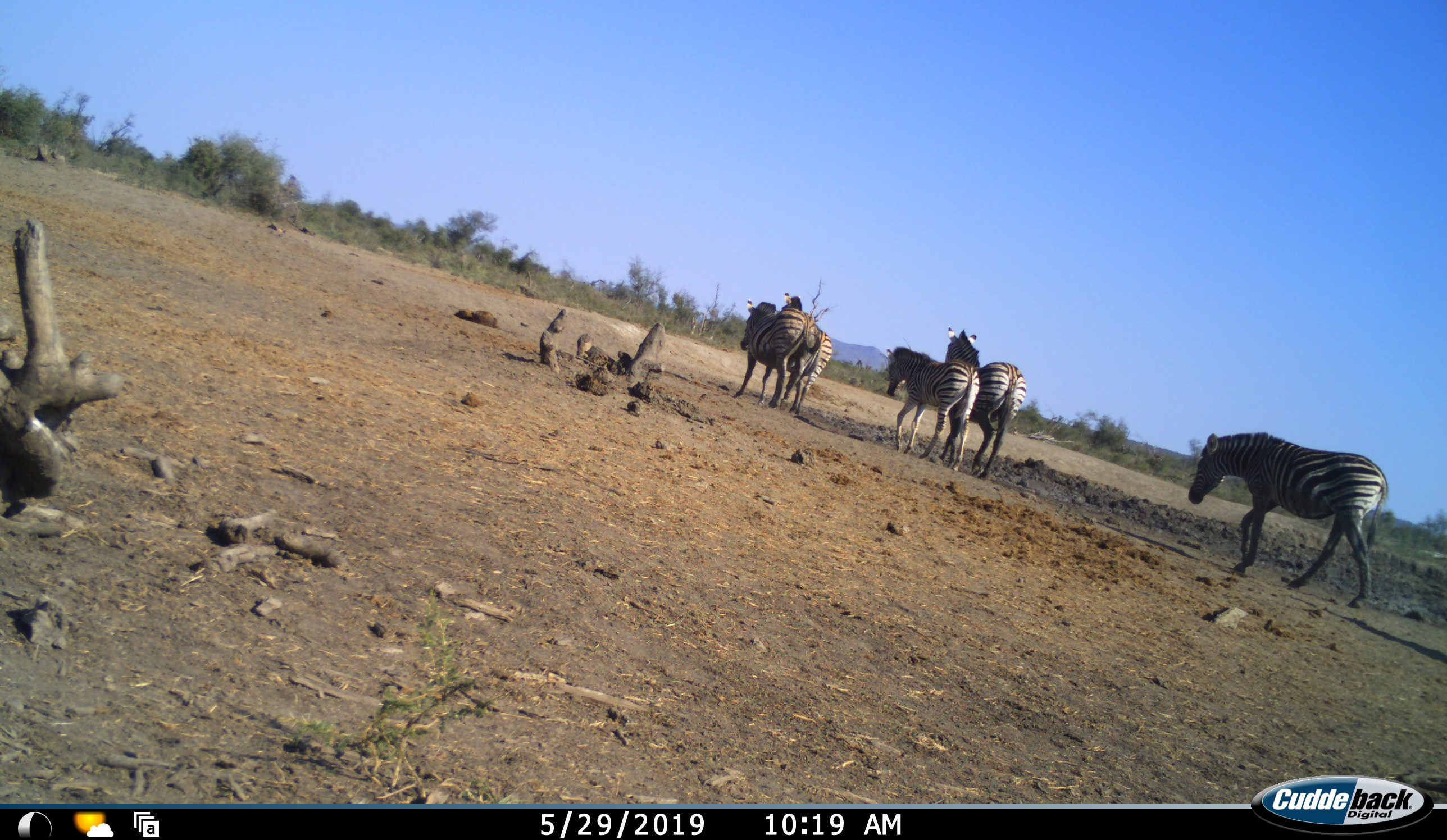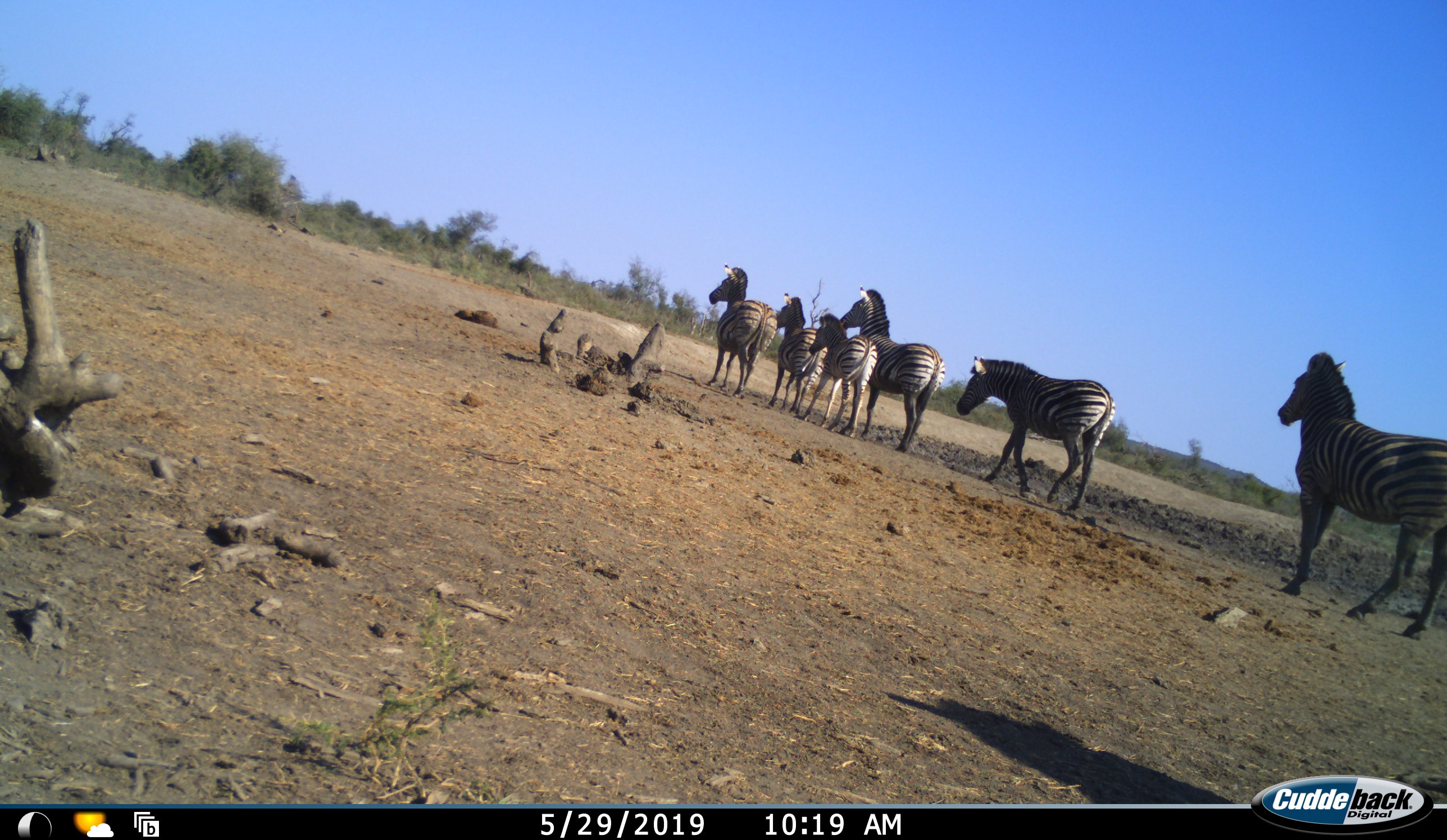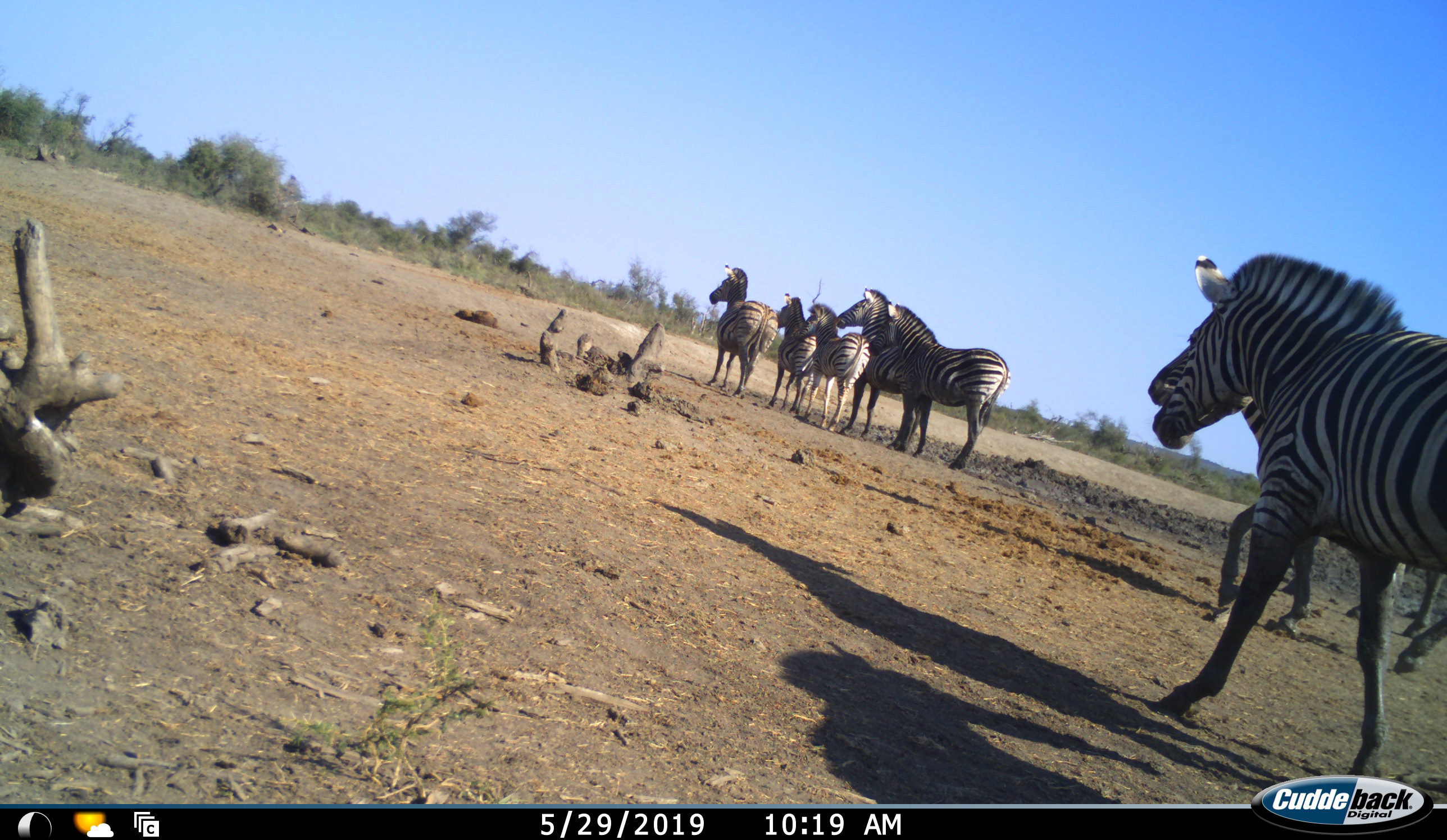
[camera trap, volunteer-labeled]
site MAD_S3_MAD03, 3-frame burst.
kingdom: Animalia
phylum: Chordata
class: Mammalia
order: Perissodactyla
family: Equidae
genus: Equus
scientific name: Equus quagga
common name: plains zebra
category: zebraplains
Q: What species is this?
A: Zebraplains (plains zebra) (Equus quagga).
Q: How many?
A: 7.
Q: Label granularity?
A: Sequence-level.